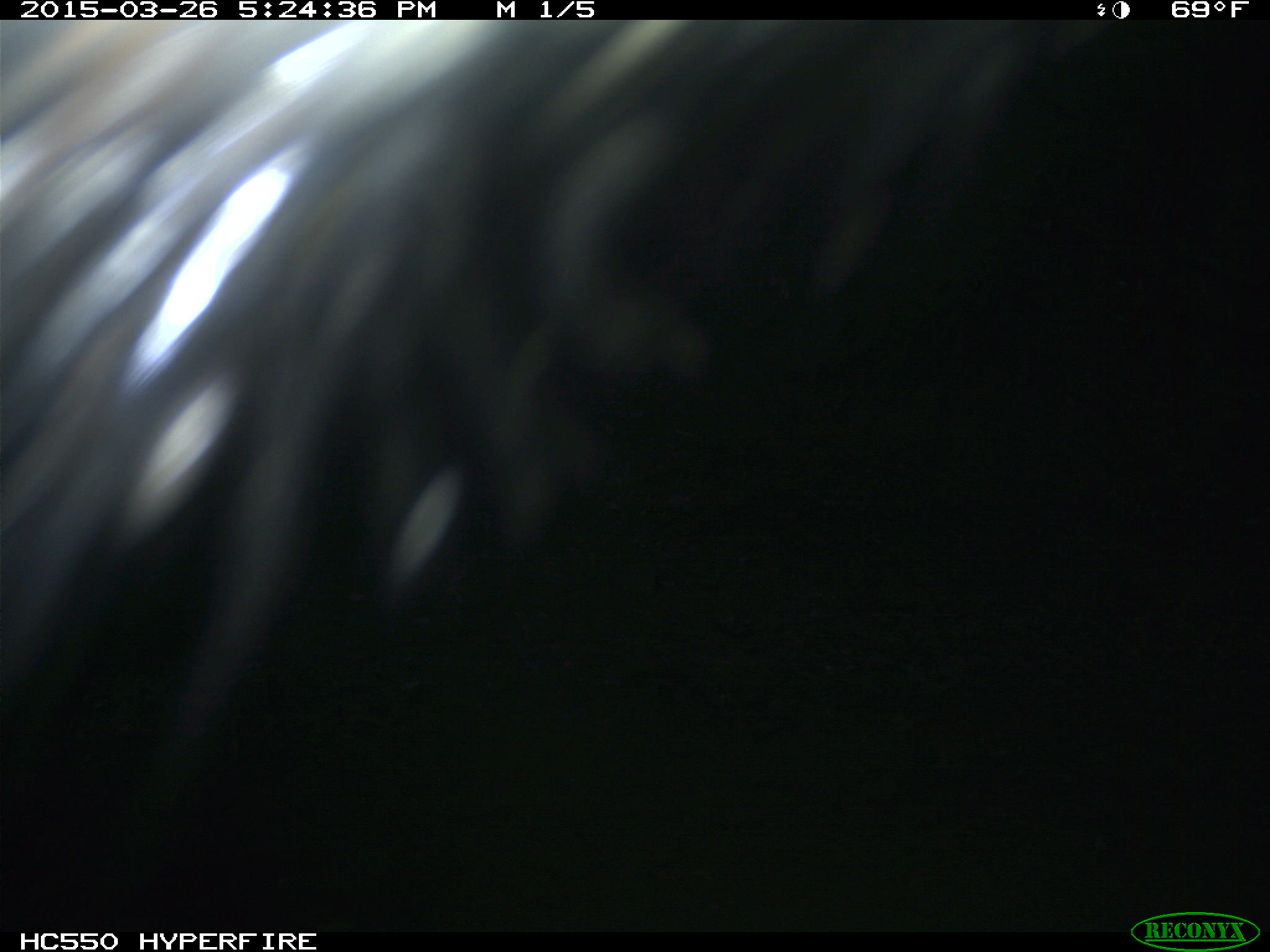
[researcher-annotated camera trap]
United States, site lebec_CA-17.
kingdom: Animalia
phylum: Chordata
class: Mammalia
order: Artiodactyla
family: Bovidae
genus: Bos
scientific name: Bos taurus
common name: domestic cow